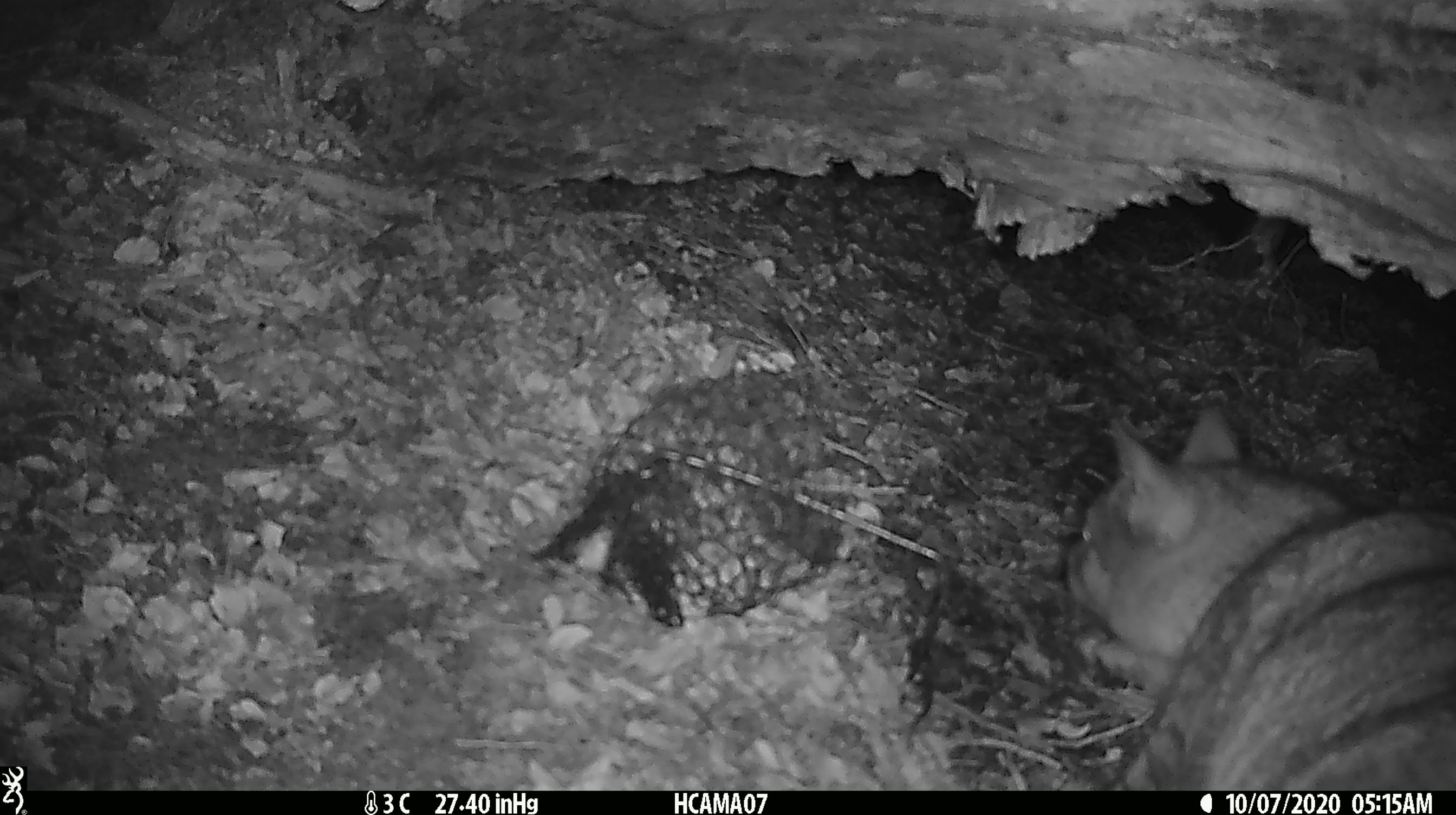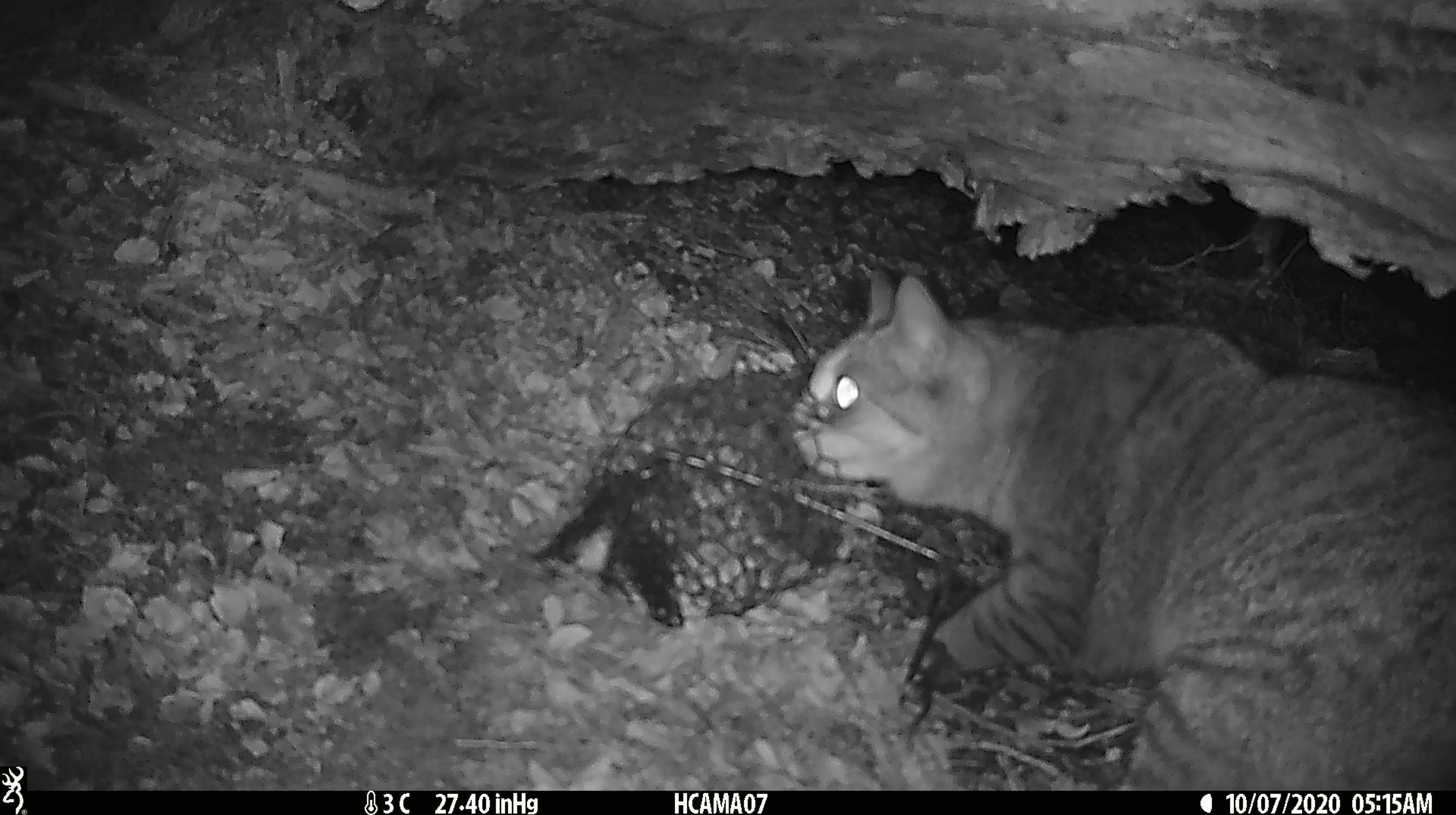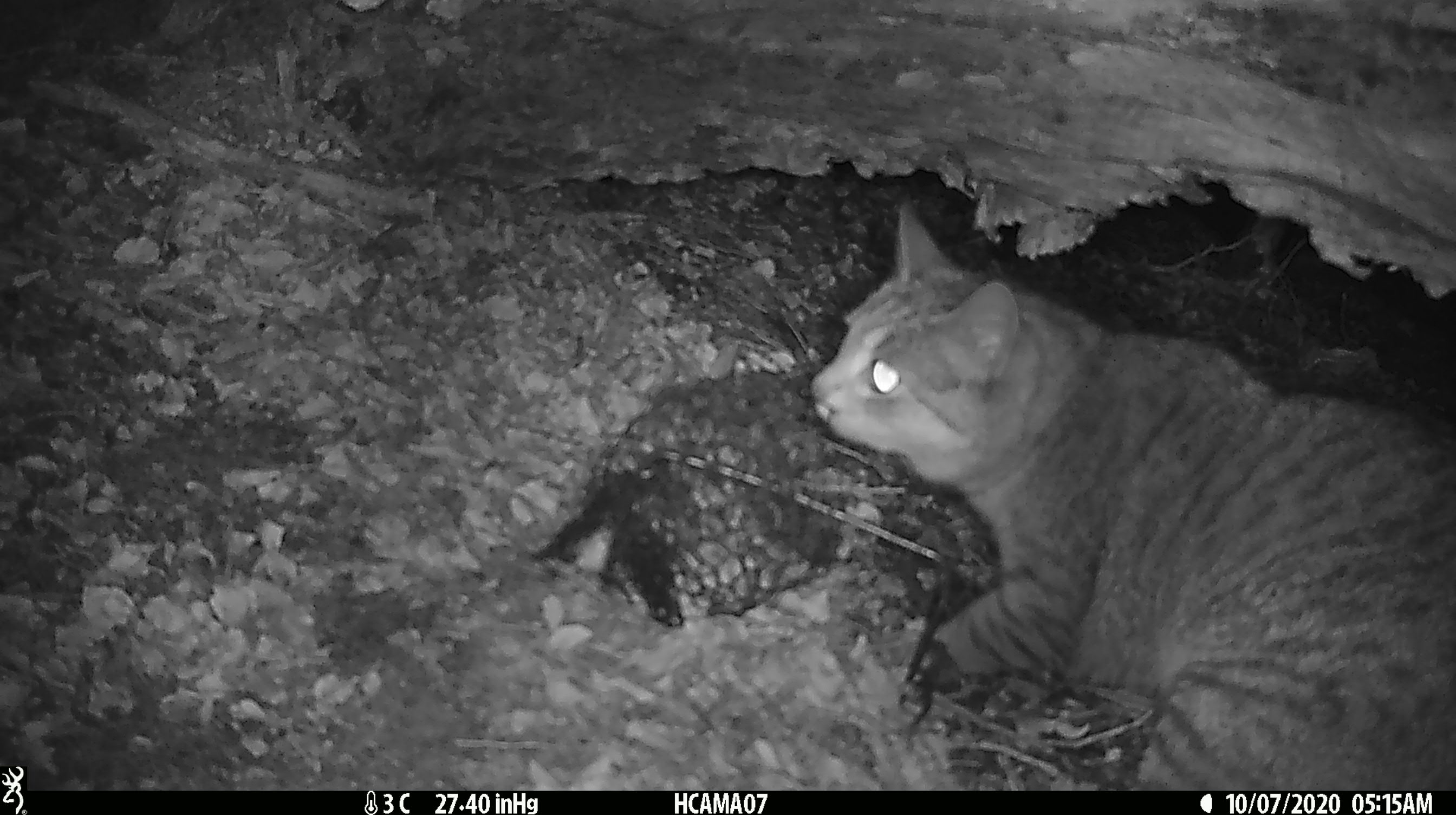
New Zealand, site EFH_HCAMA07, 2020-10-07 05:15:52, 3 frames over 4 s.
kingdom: Animalia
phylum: Chordata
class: Mammalia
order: Carnivora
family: Felidae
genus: Felis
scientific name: Felis catus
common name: domestic cat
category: cat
Cat (domestic cat) (Felis catus).